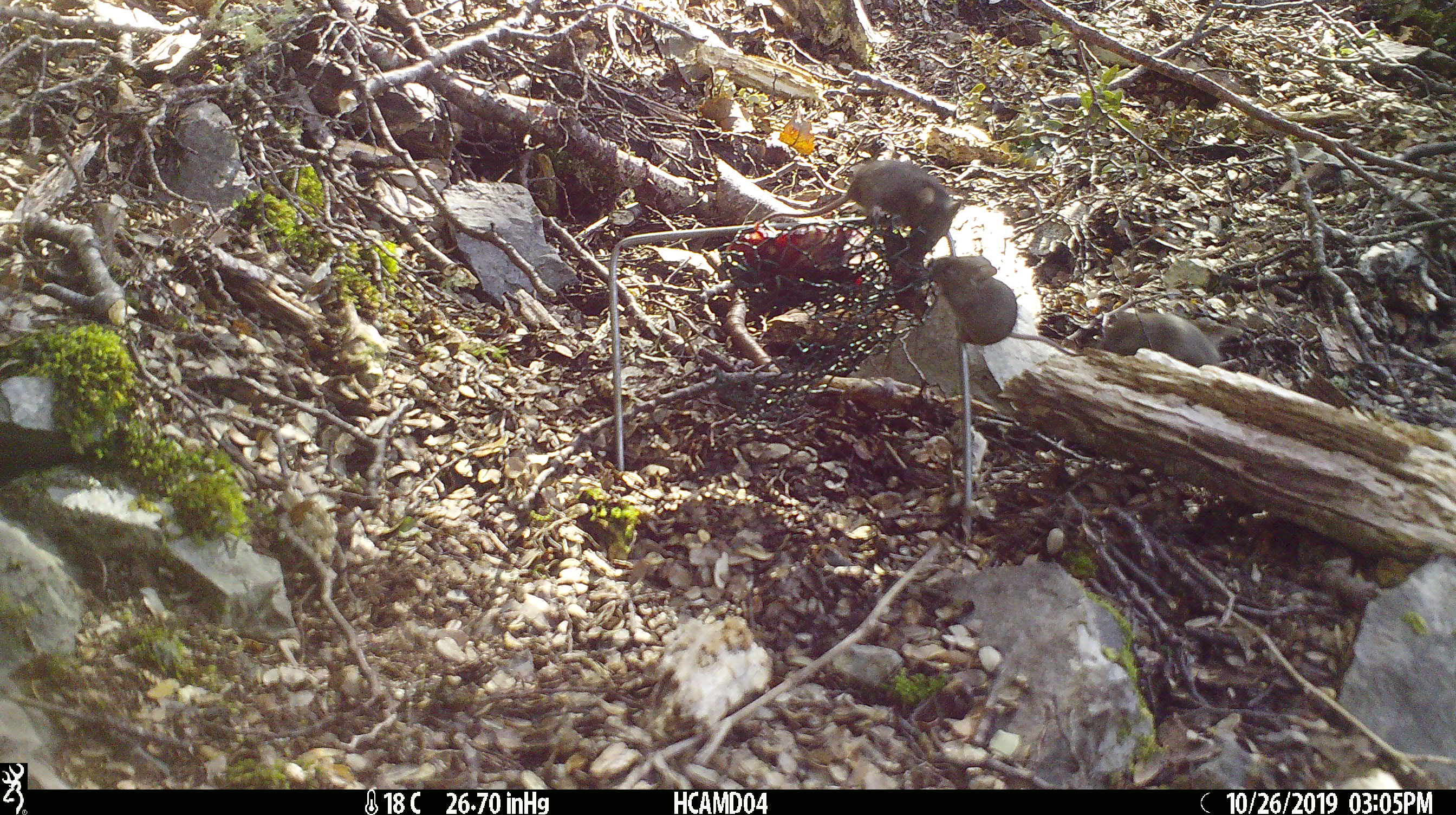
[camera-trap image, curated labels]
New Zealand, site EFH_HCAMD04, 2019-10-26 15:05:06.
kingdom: Animalia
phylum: Chordata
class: Mammalia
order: Rodentia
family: Muridae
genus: Mus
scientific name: Mus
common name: mouse